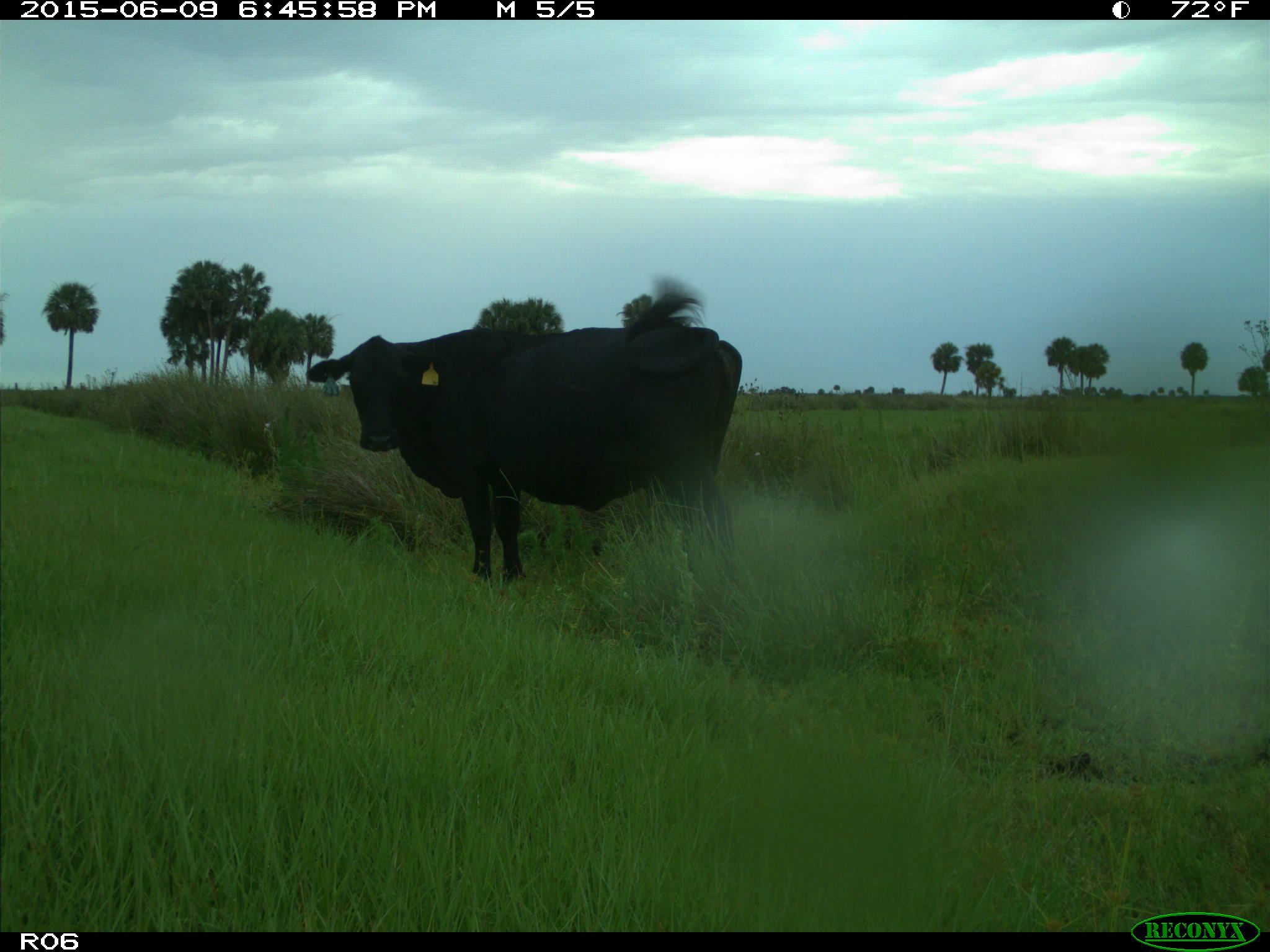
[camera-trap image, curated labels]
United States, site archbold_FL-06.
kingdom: Animalia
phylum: Chordata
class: Mammalia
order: Artiodactyla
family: Bovidae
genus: Bos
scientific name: Bos taurus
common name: domestic cow